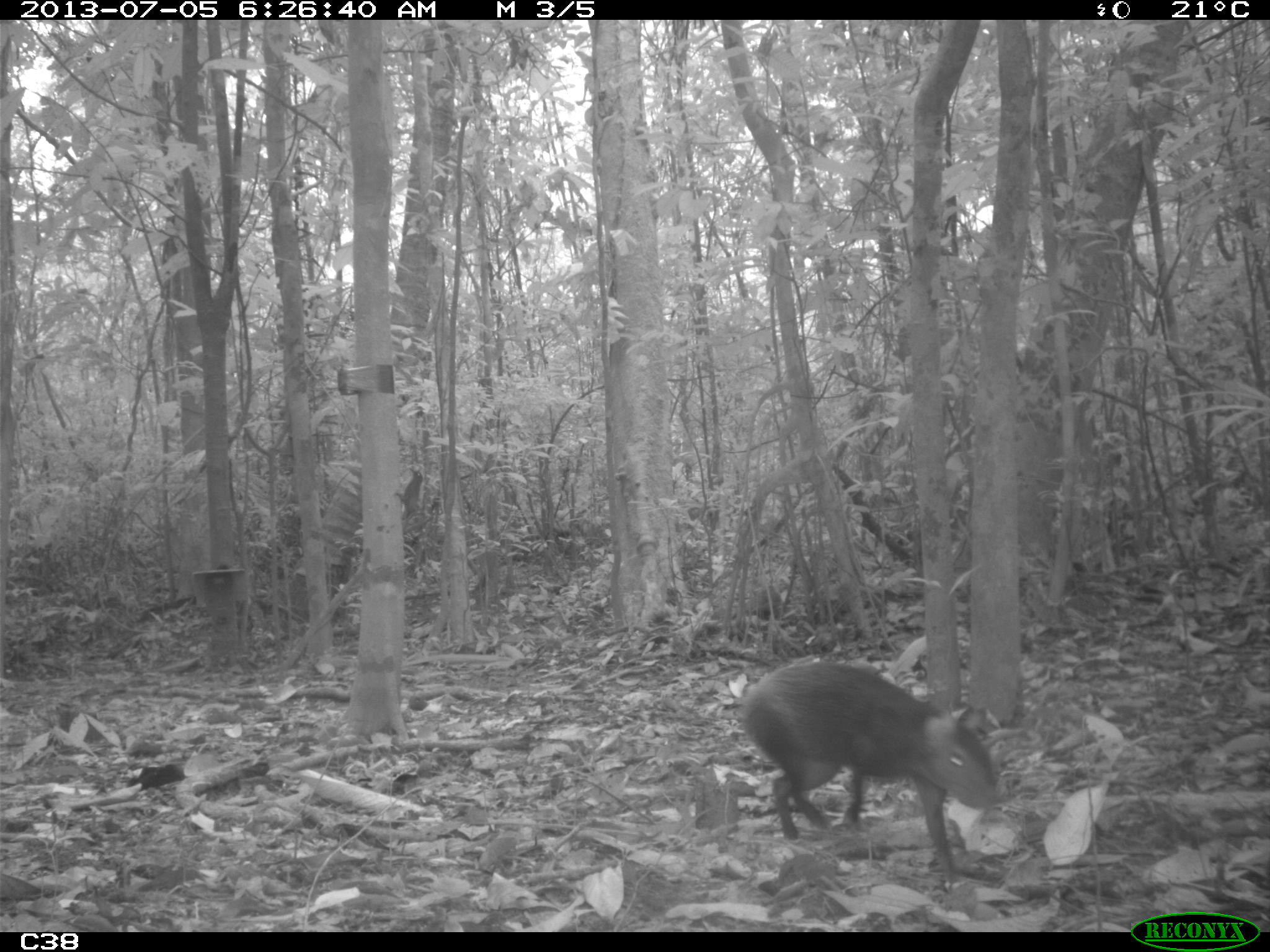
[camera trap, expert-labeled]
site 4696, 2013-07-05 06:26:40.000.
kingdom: Animalia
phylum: Chordata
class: Mammalia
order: Rodentia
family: Dasyproctidae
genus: Dasyprocta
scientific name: Dasyprocta leporina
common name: red-rumped agouti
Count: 2.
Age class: adult.